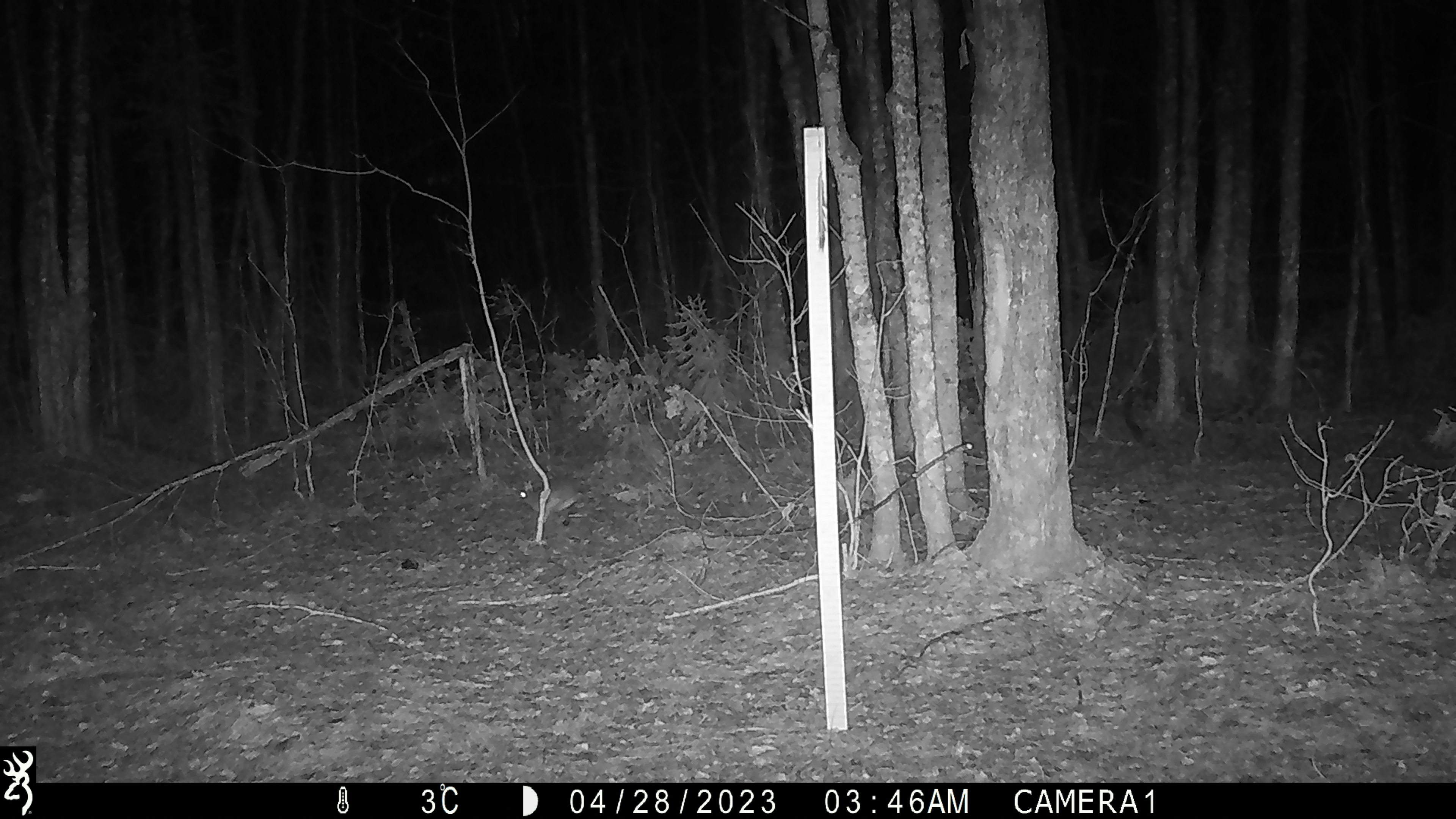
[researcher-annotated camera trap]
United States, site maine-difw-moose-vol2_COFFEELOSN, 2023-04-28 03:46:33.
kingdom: Animalia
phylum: Chordata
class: Mammalia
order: Lagomorpha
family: Leporidae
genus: Lepus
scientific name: Lepus americanus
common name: snowshoe hare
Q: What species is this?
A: Snowshoe hare (Lepus americanus).